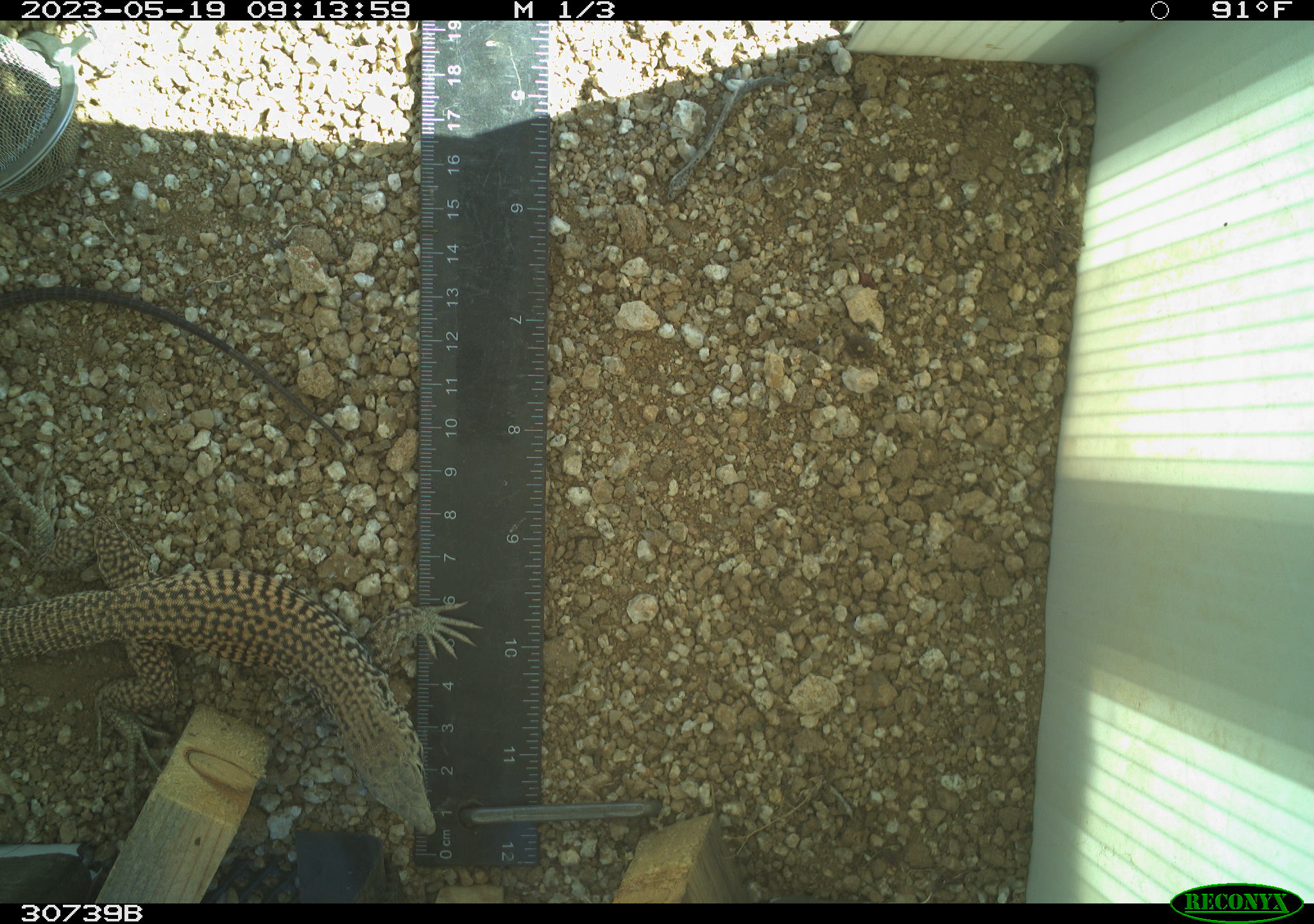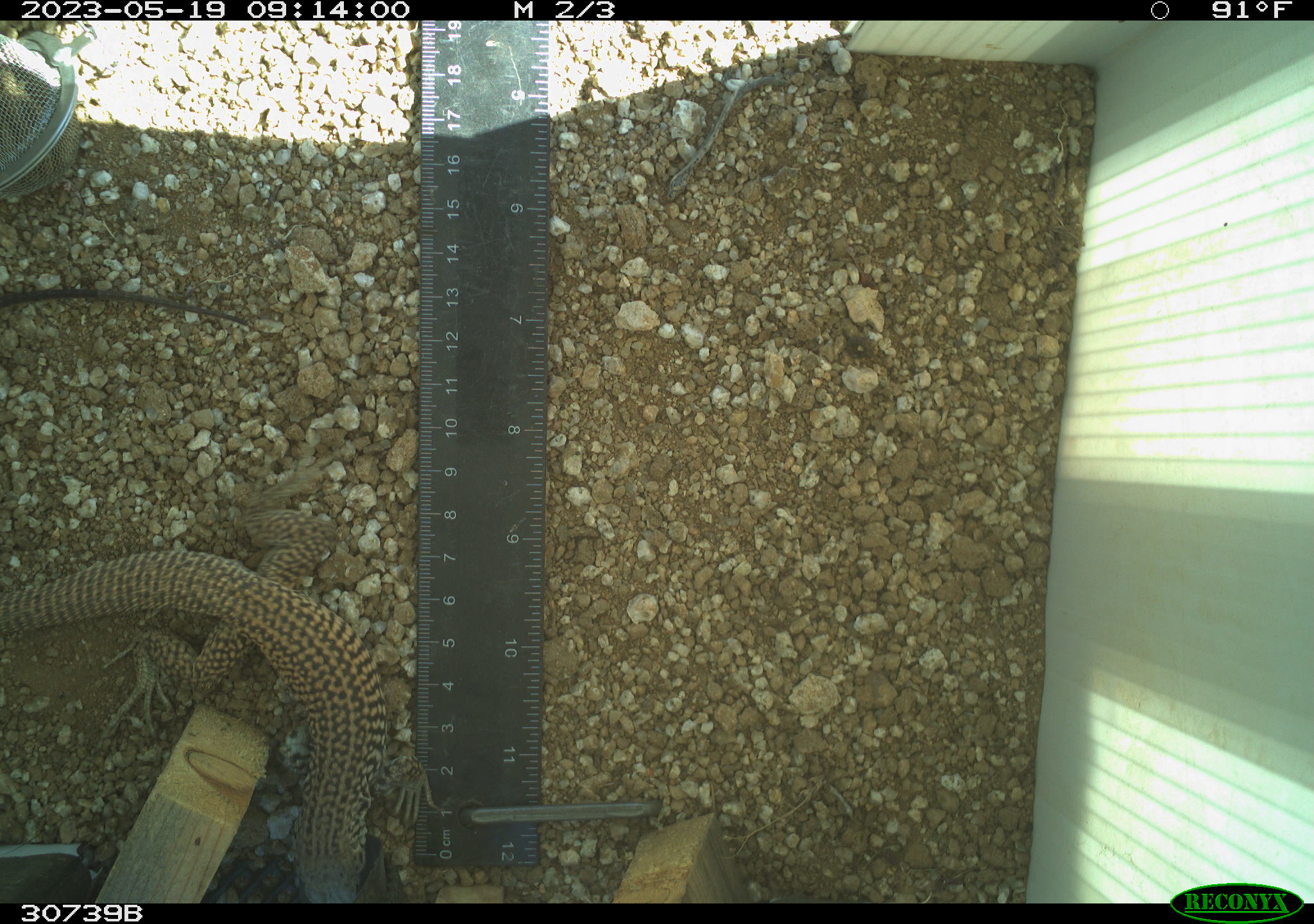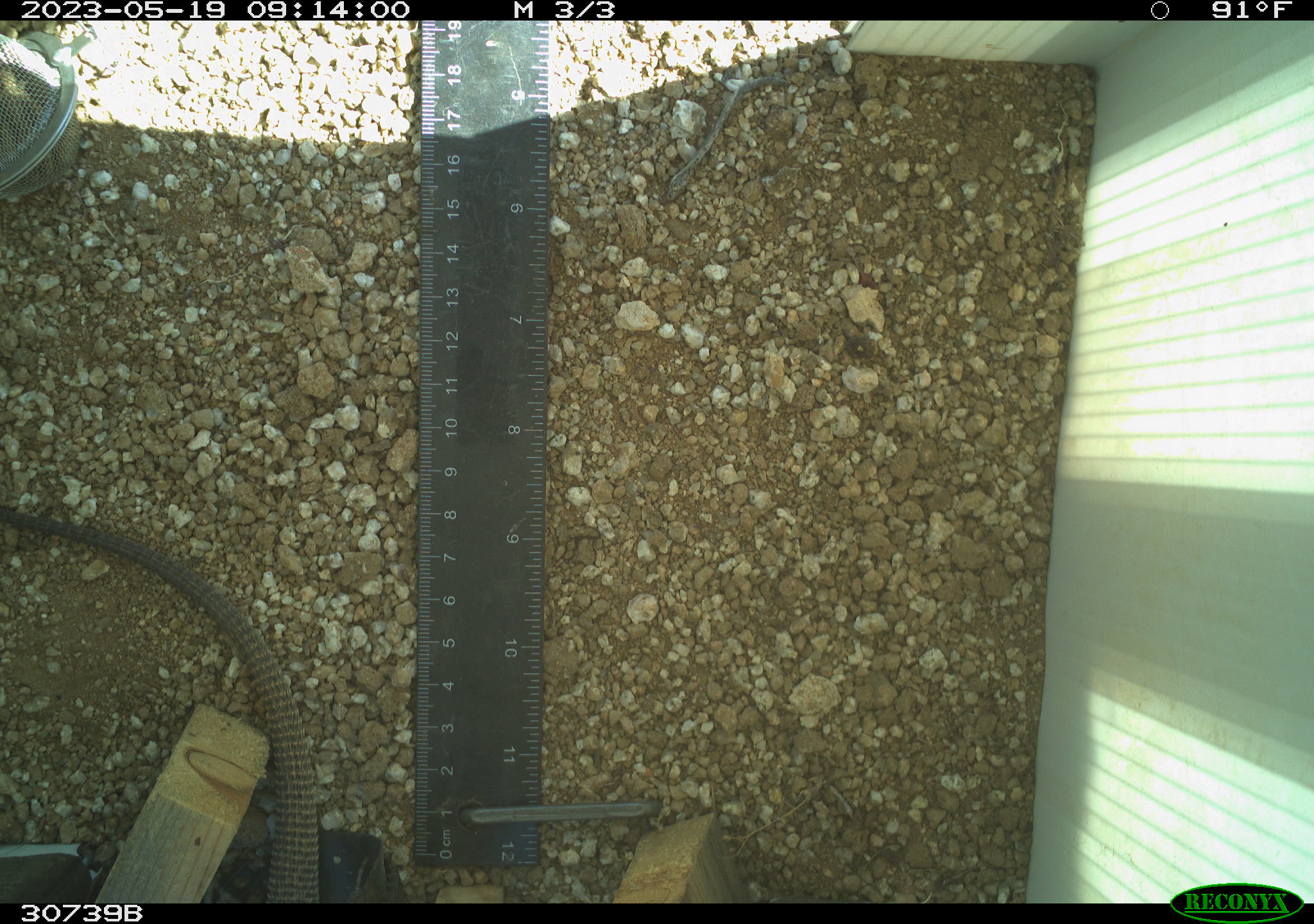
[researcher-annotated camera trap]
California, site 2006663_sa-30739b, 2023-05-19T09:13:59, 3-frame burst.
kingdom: Animalia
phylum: Chordata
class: Reptilia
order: Squamata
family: Teiidae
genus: Aspidoscelis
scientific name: Aspidoscelis tigris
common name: western whiptail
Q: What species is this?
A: Western whiptail (Aspidoscelis tigris).